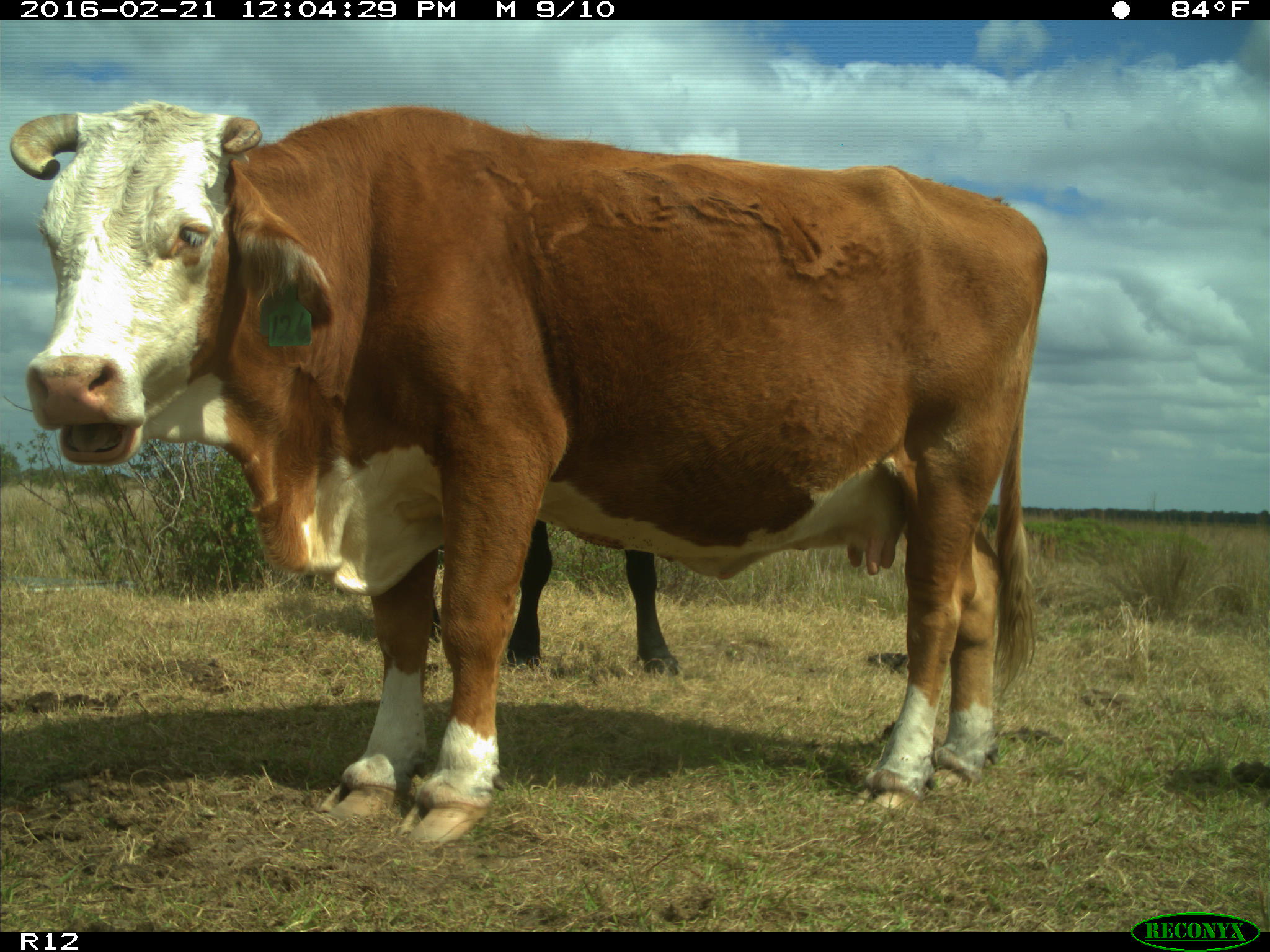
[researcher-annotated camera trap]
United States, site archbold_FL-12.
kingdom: Animalia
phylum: Chordata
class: Mammalia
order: Artiodactyla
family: Bovidae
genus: Bos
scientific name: Bos taurus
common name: domestic cow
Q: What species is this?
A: Bos taurus (domestic cow).